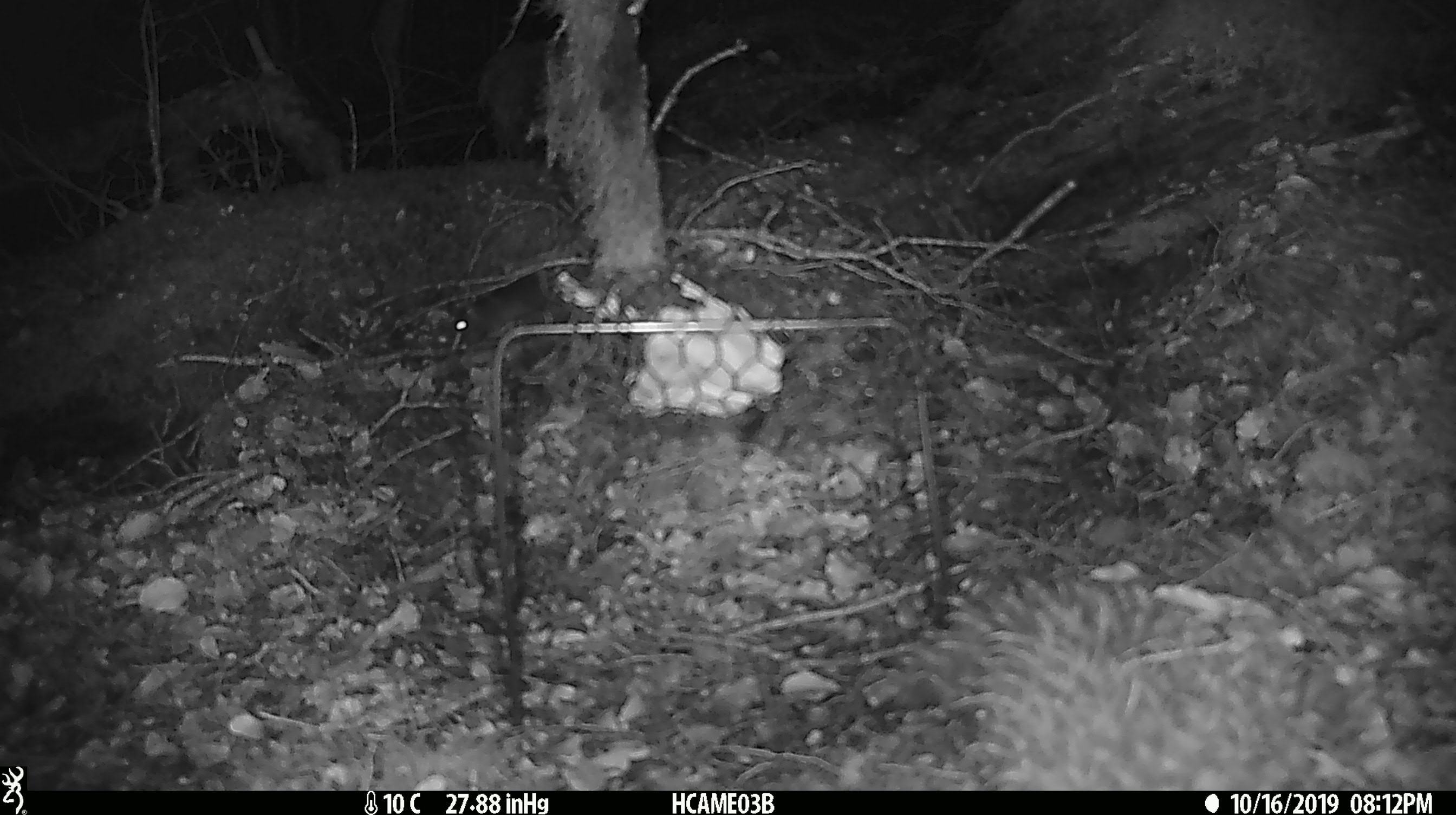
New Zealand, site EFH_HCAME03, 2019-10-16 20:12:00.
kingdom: Animalia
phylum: Chordata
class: Mammalia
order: Rodentia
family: Muridae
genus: Mus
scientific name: Mus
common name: mouse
Mouse (Mus).